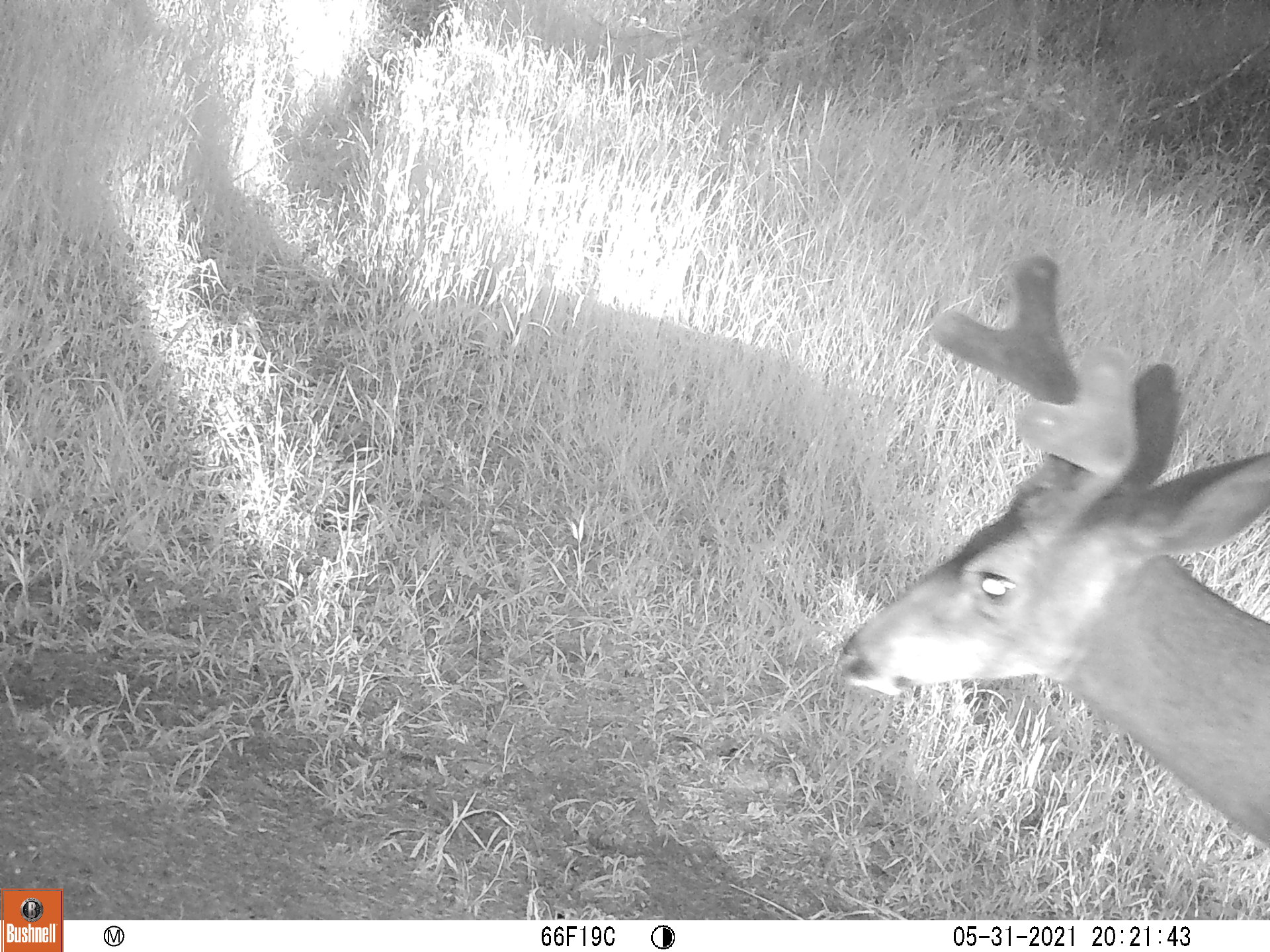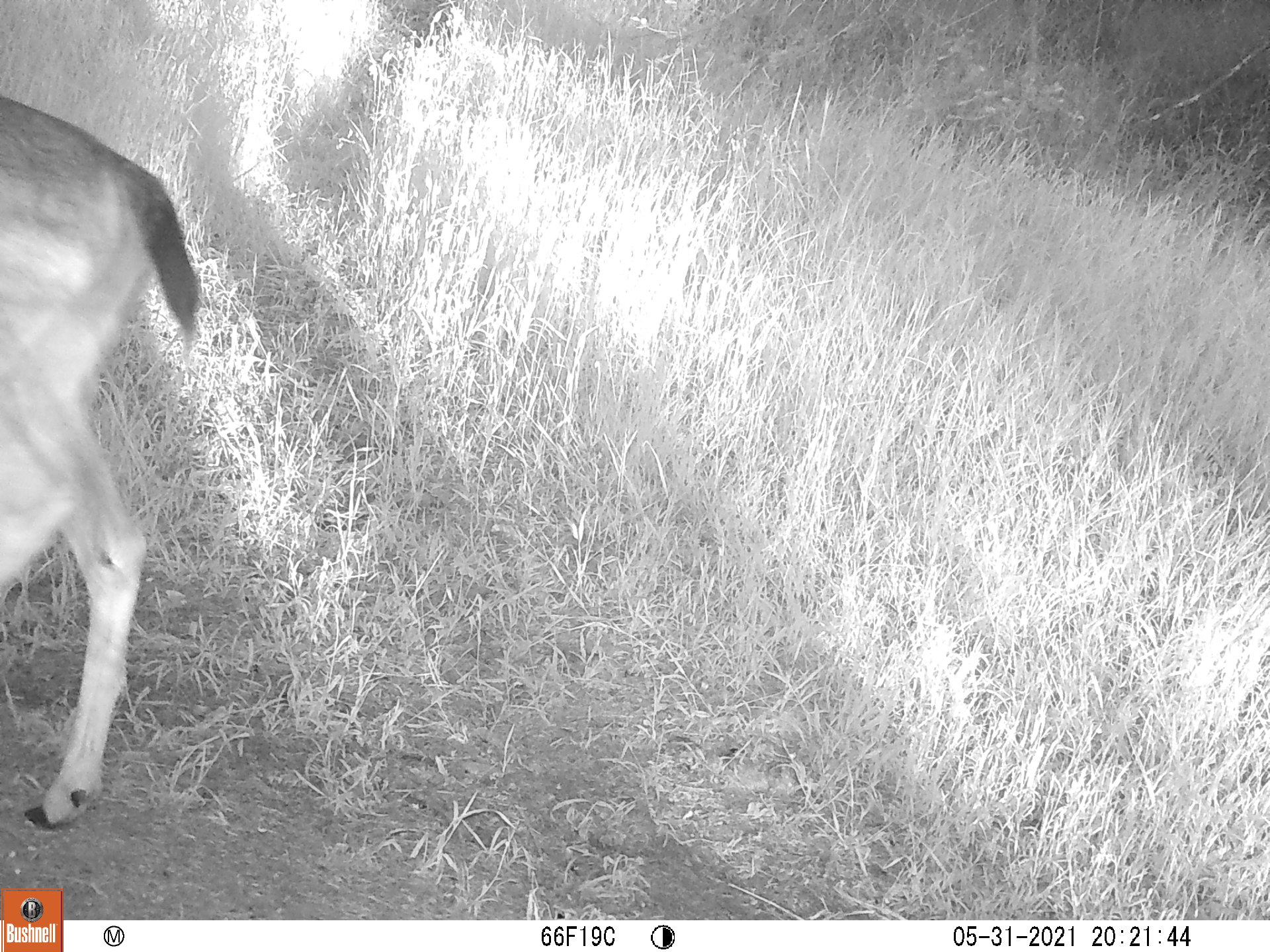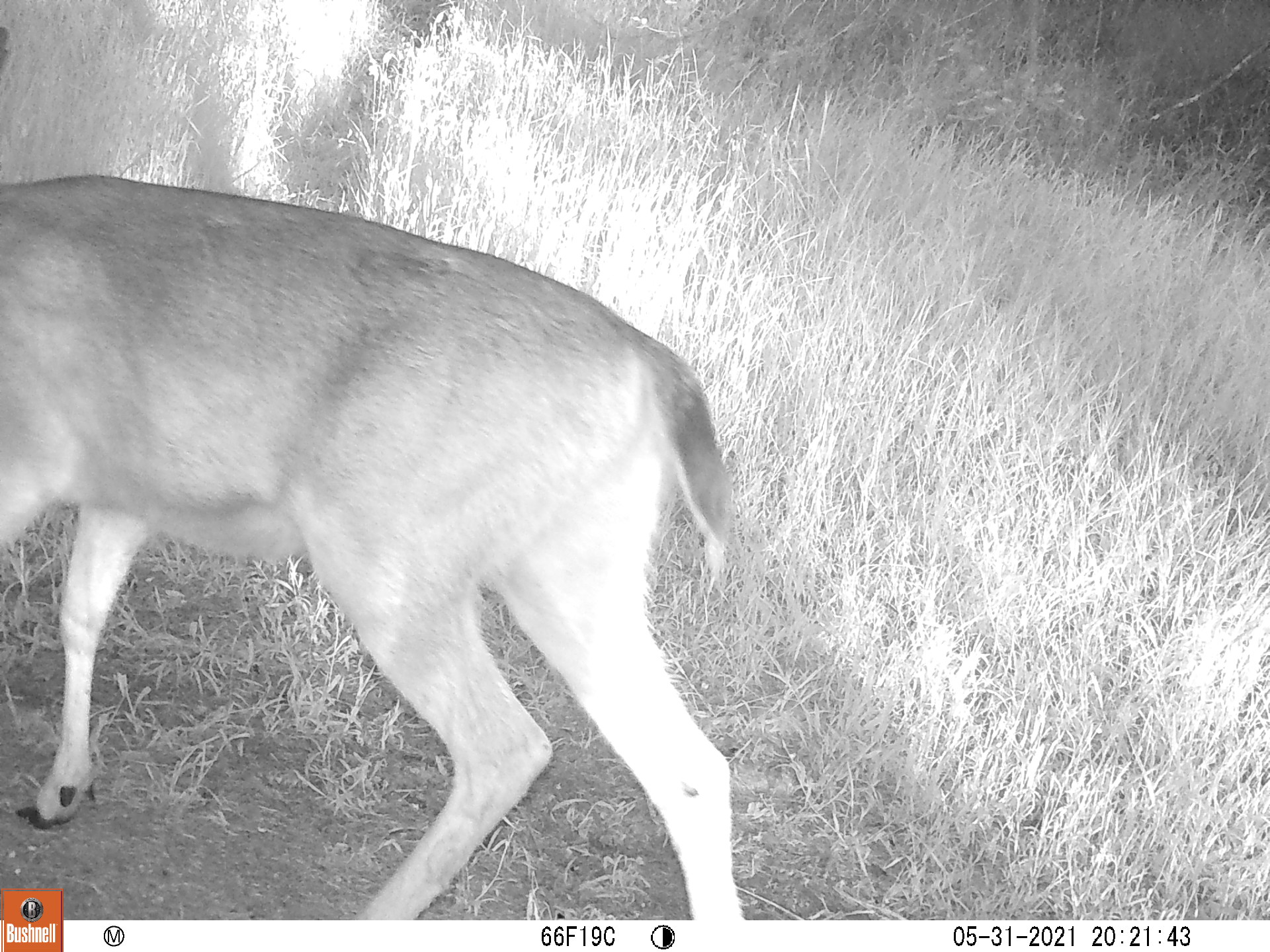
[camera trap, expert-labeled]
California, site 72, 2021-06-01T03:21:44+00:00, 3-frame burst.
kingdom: Animalia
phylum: Chordata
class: Mammalia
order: Artiodactyla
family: Cervidae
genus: Odocoileus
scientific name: Odocoileus hemionus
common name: mule deer